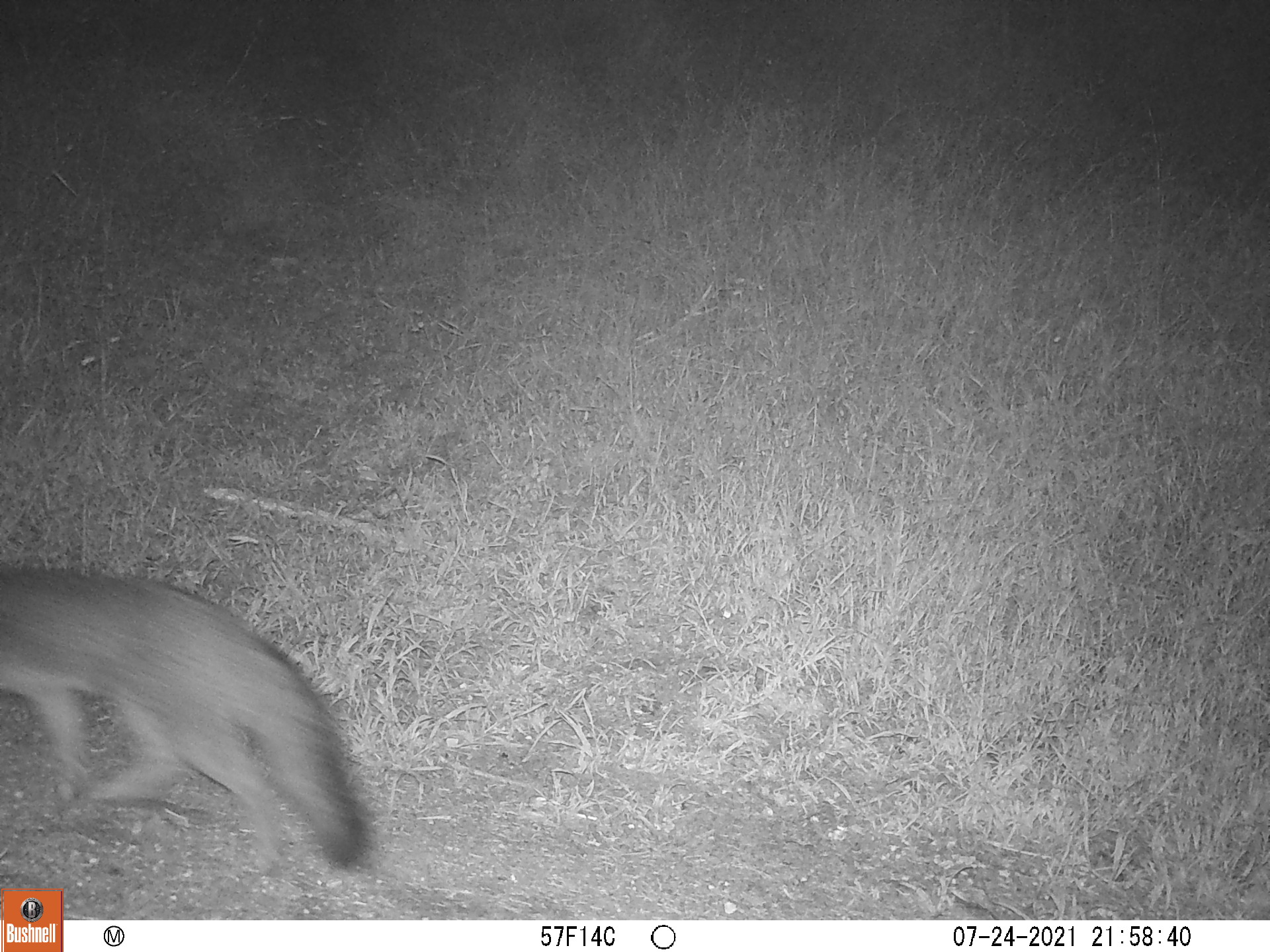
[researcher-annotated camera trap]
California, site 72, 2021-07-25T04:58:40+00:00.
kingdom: Animalia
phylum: Chordata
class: Mammalia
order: Carnivora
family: Canidae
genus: Urocyon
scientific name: Urocyon cinereoargenteus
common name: gray fox